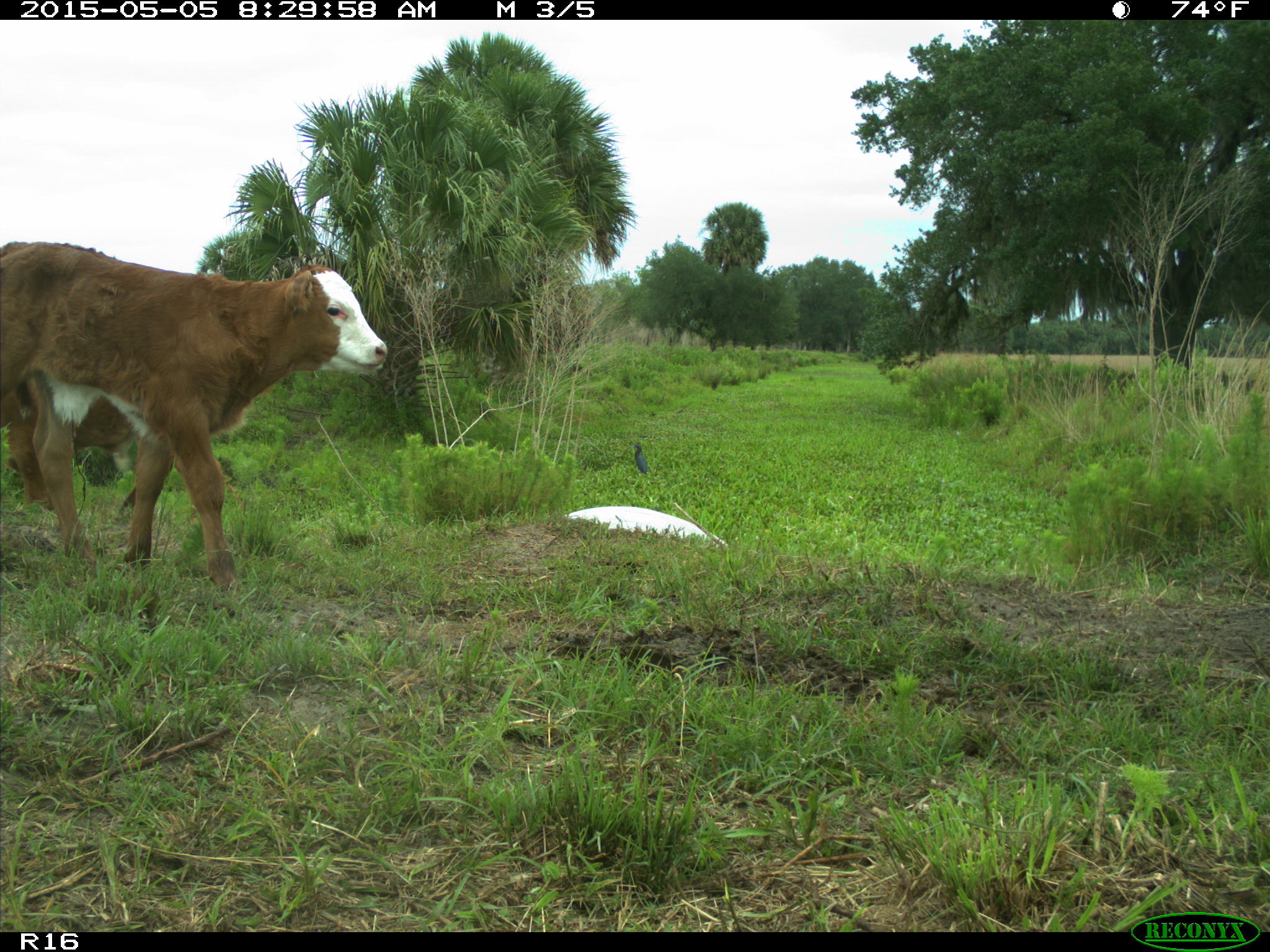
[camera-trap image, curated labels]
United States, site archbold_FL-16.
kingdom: Animalia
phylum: Chordata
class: Mammalia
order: Artiodactyla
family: Bovidae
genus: Bos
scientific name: Bos taurus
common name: domestic cow